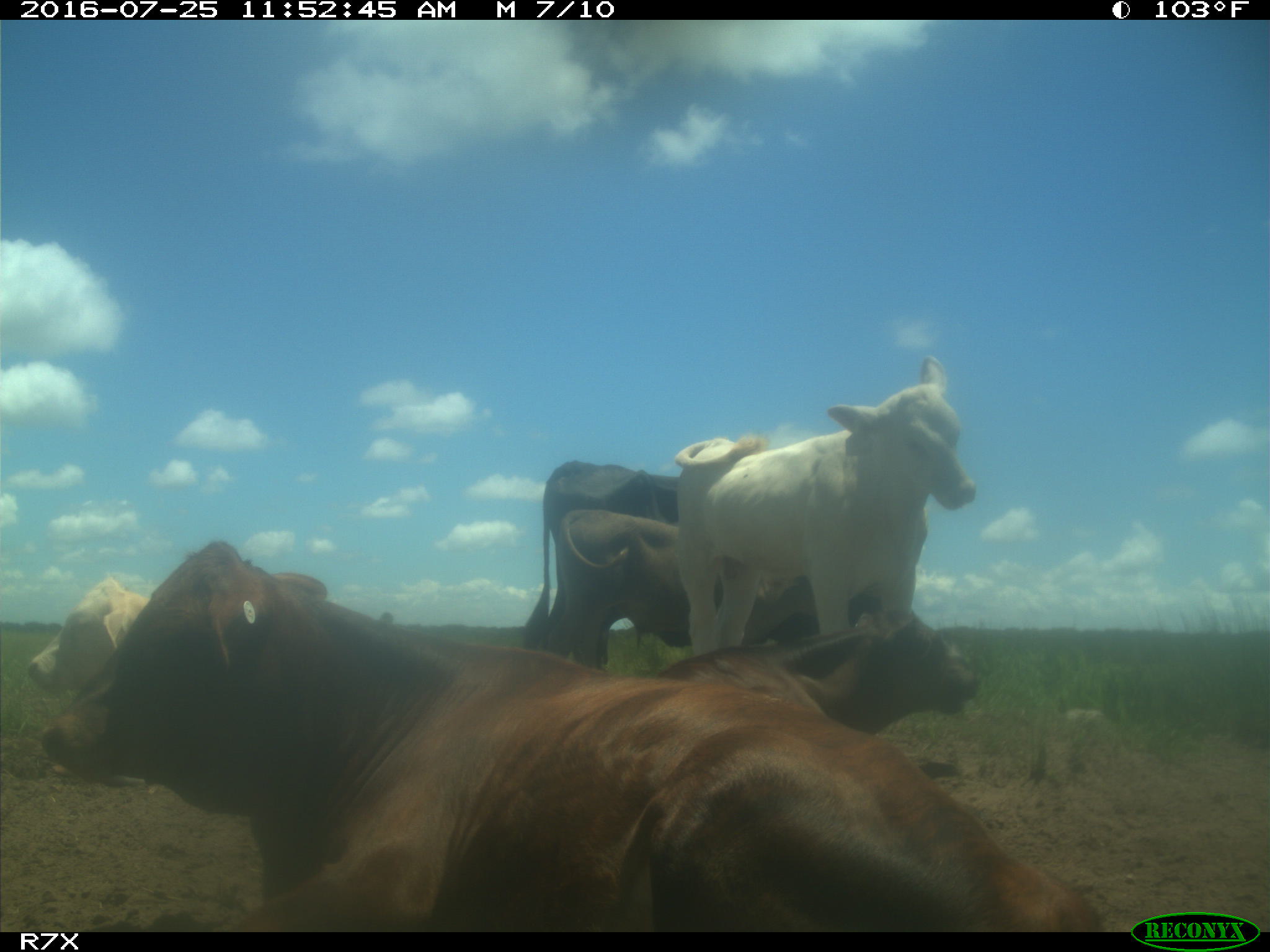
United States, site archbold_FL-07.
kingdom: Animalia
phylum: Chordata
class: Mammalia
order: Artiodactyla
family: Bovidae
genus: Bos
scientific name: Bos taurus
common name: domestic cow